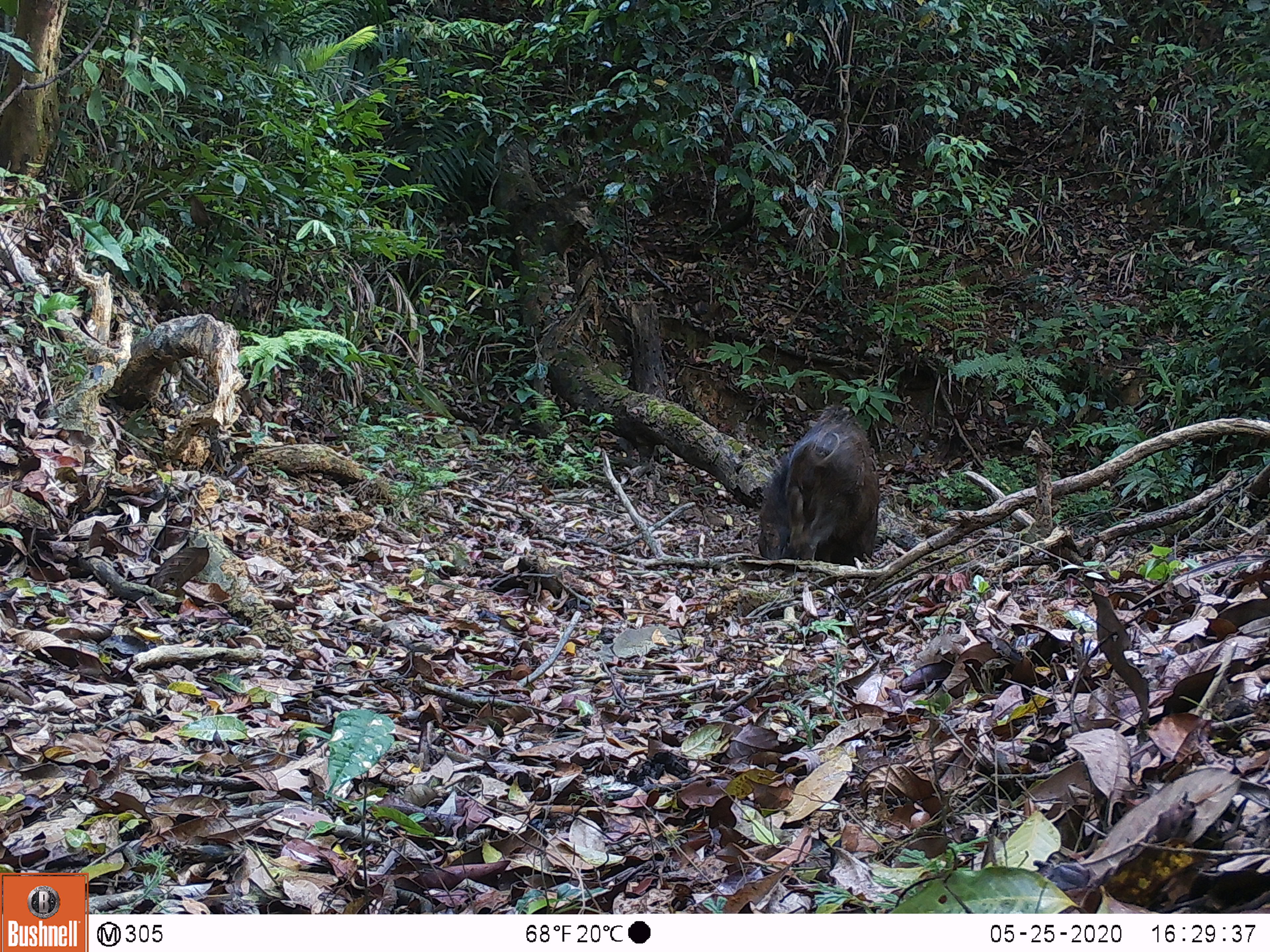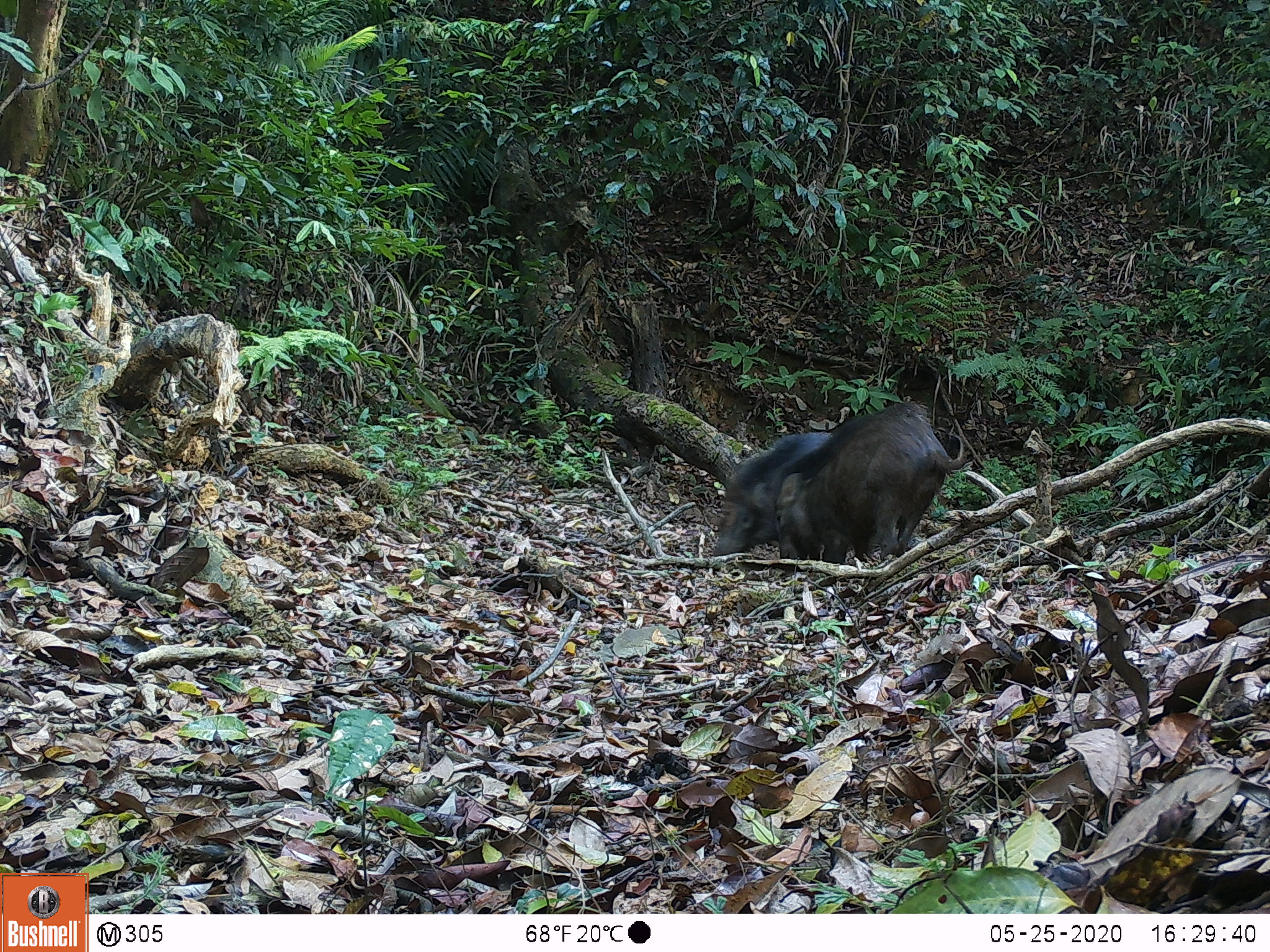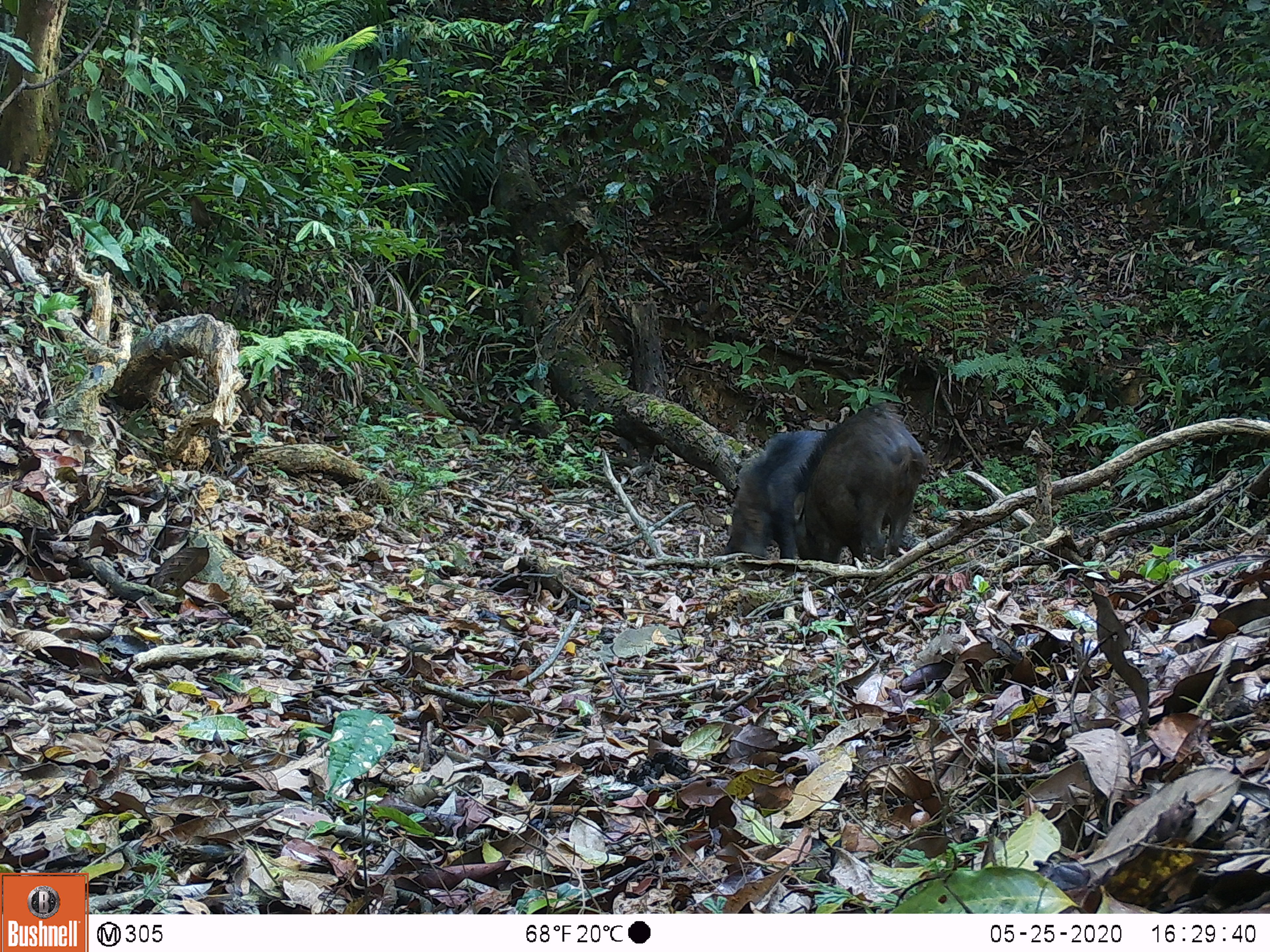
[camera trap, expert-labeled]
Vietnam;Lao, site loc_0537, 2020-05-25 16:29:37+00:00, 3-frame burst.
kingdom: Animalia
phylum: Chordata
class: Mammalia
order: Artiodactyla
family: Suidae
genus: Sus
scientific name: Sus scrofa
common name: eurasian wild pig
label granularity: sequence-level